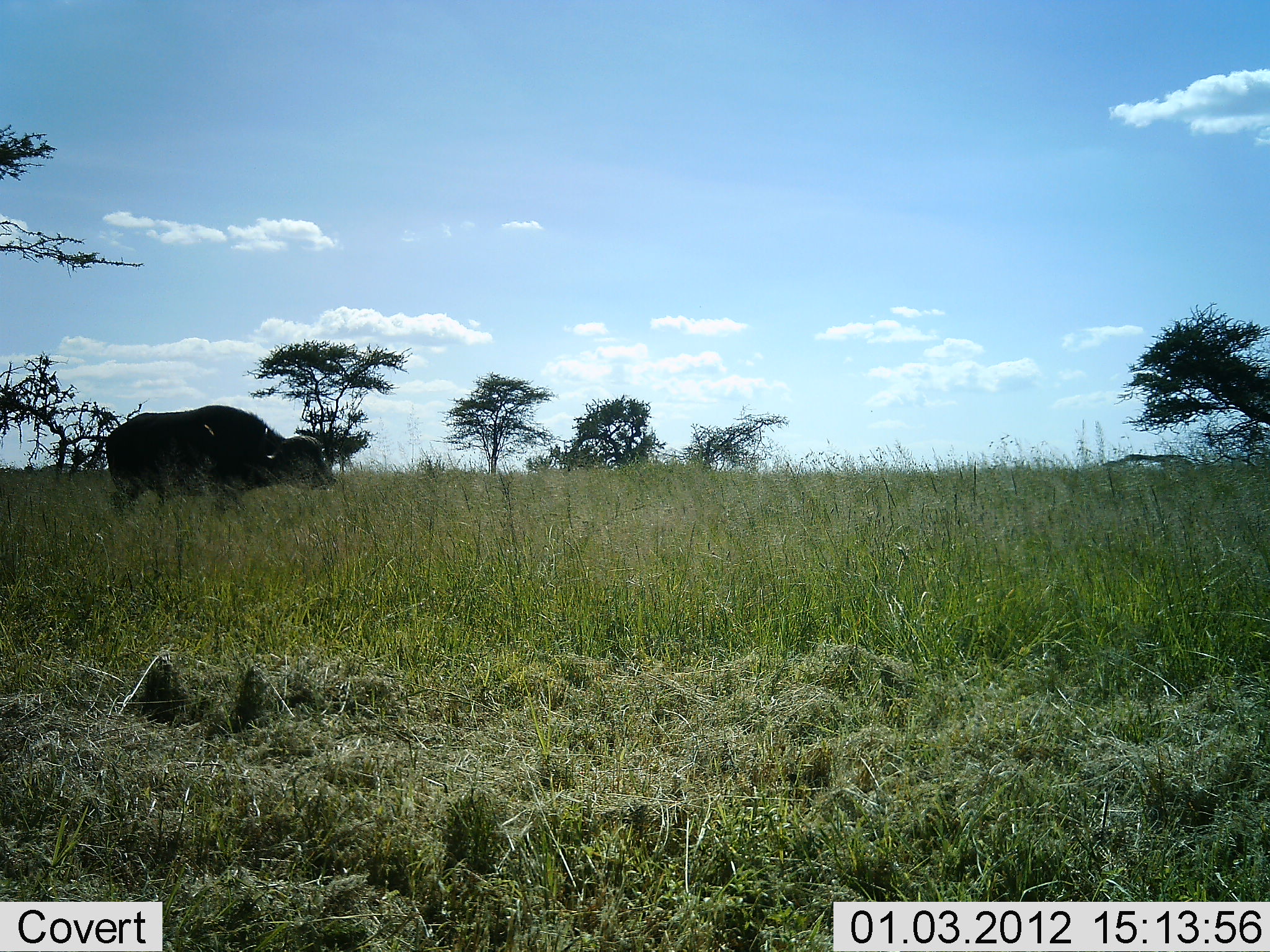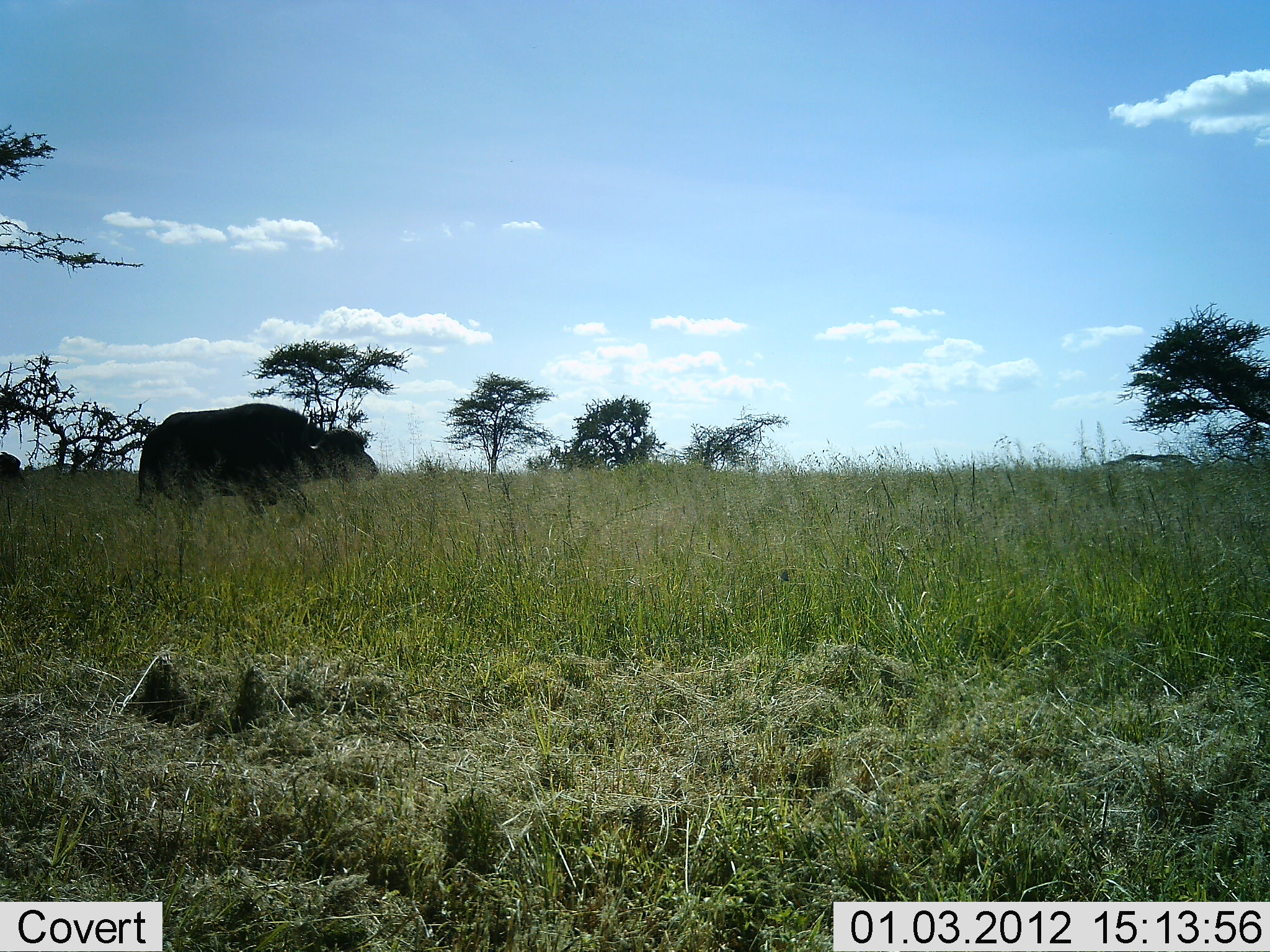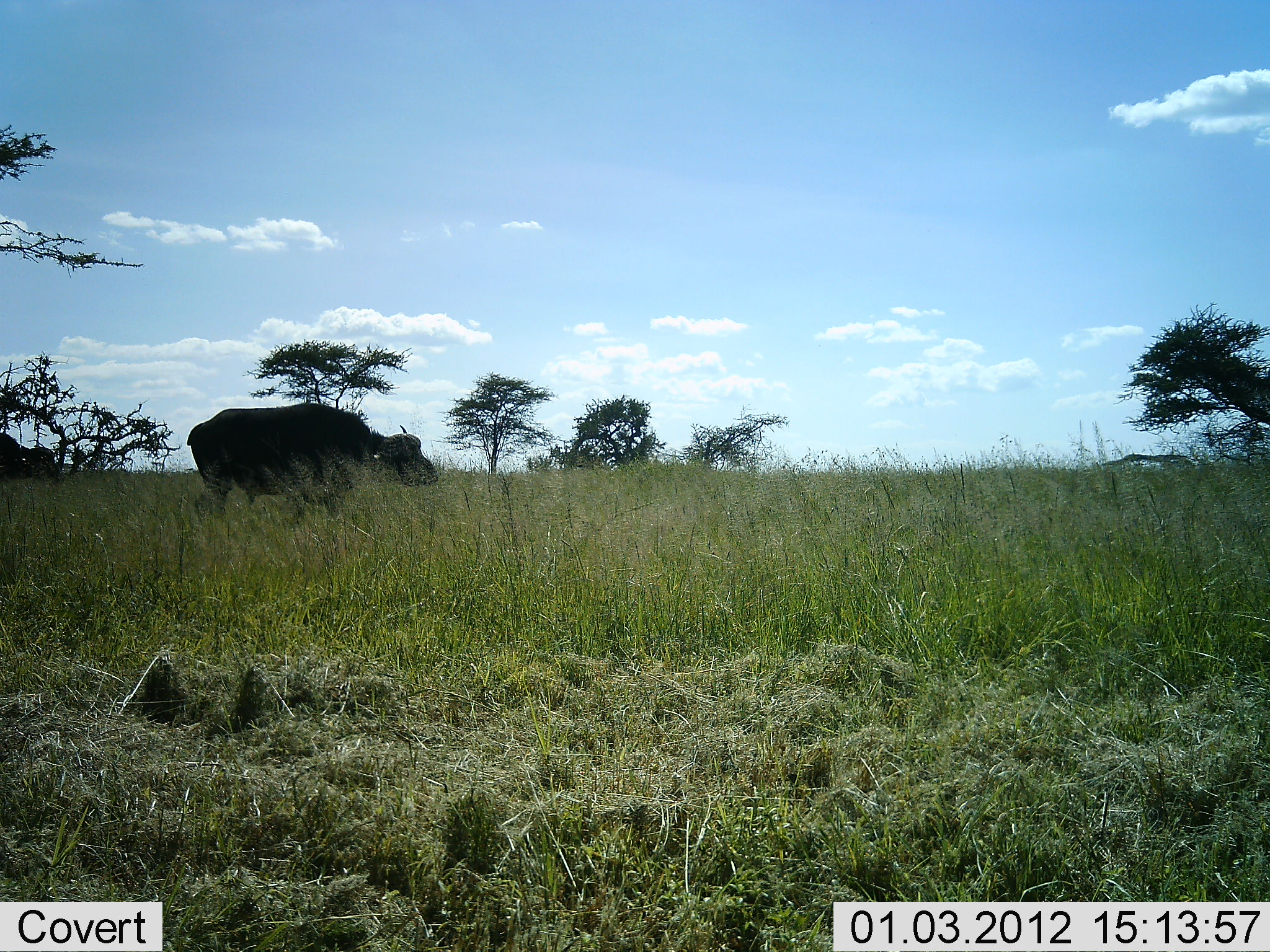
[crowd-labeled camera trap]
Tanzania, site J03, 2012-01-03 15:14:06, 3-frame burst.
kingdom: Animalia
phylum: Chordata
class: Mammalia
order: Artiodactyla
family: Bovidae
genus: Syncerus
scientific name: Syncerus caffer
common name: cape buffalo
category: buffalo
Buffalo (cape buffalo) (Syncerus caffer), count 2. Behavior (volunteer vote fractions): standing 6%, resting 0%, moving 100%, interacting 0%. Young present (vote fraction): 0%. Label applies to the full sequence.